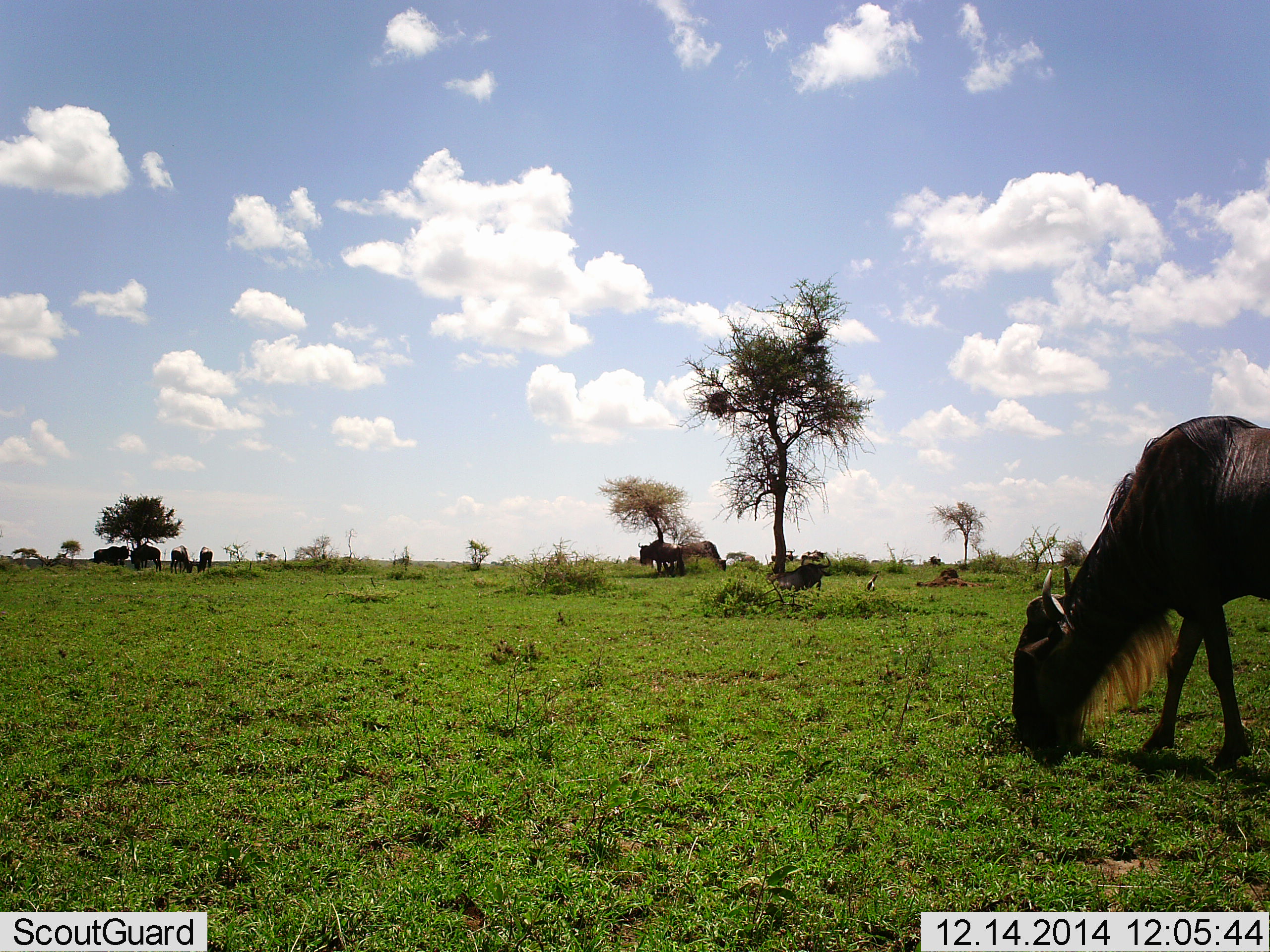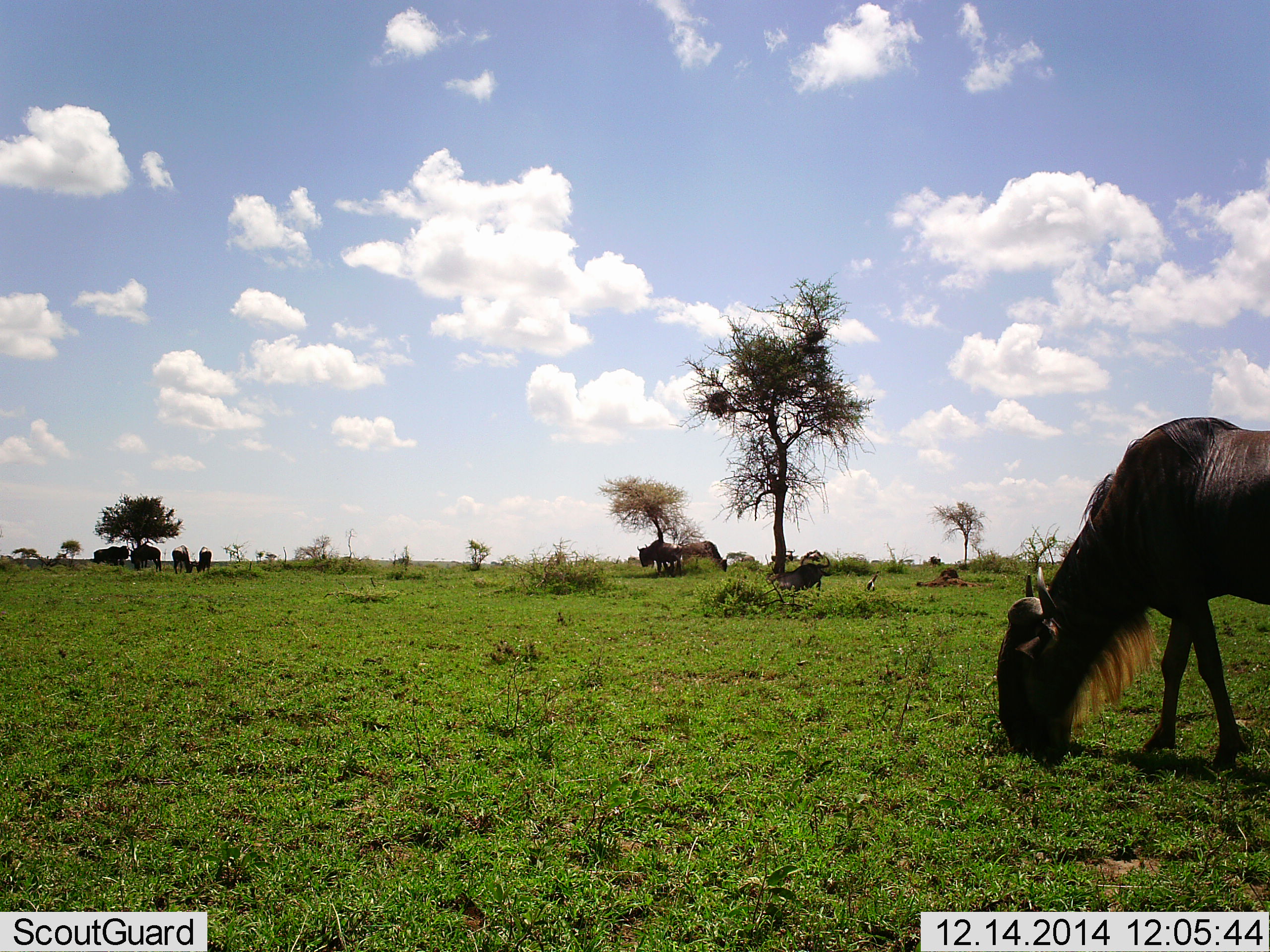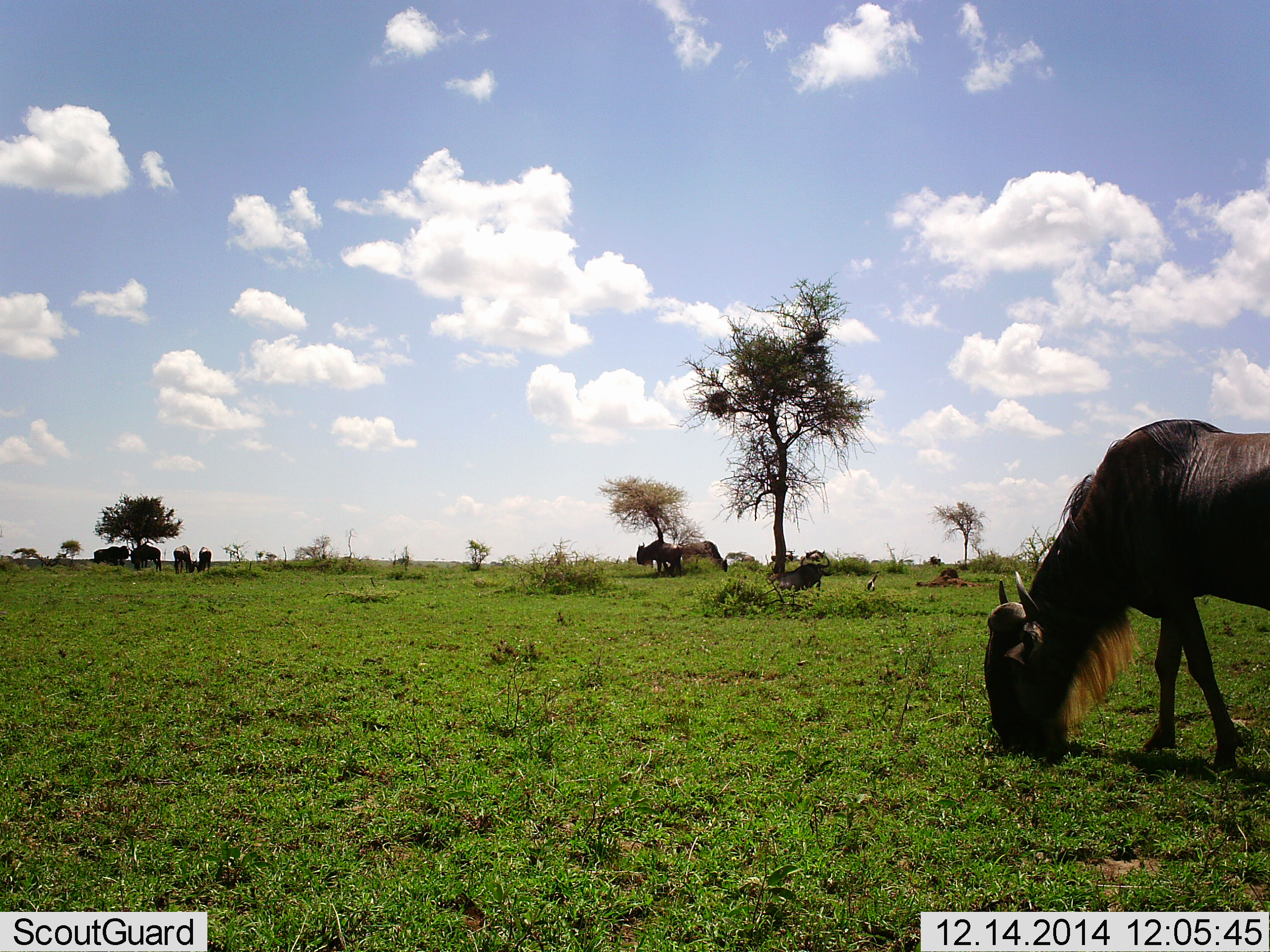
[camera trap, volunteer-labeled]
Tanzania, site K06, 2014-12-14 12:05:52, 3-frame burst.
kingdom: Animalia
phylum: Chordata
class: Mammalia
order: Artiodactyla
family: Bovidae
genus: Connochaetes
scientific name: Connochaetes taurinus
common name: blue wildebeest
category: wildebeest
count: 8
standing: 60%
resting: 30%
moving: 30%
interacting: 0%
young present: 0%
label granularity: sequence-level